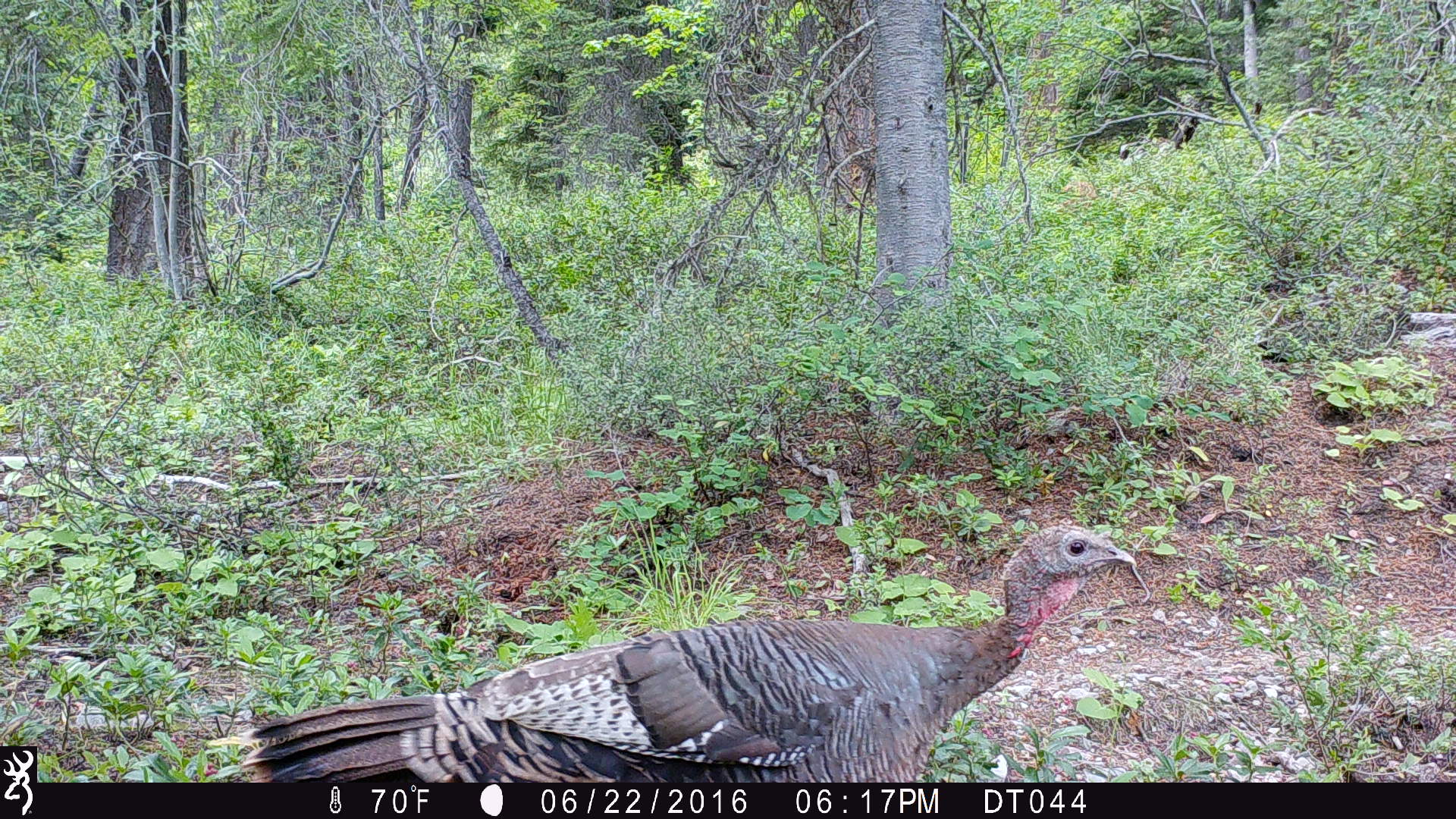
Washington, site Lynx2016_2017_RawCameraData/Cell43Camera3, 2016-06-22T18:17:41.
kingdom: Animalia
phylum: Chordata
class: Aves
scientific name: Aves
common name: birds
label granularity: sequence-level